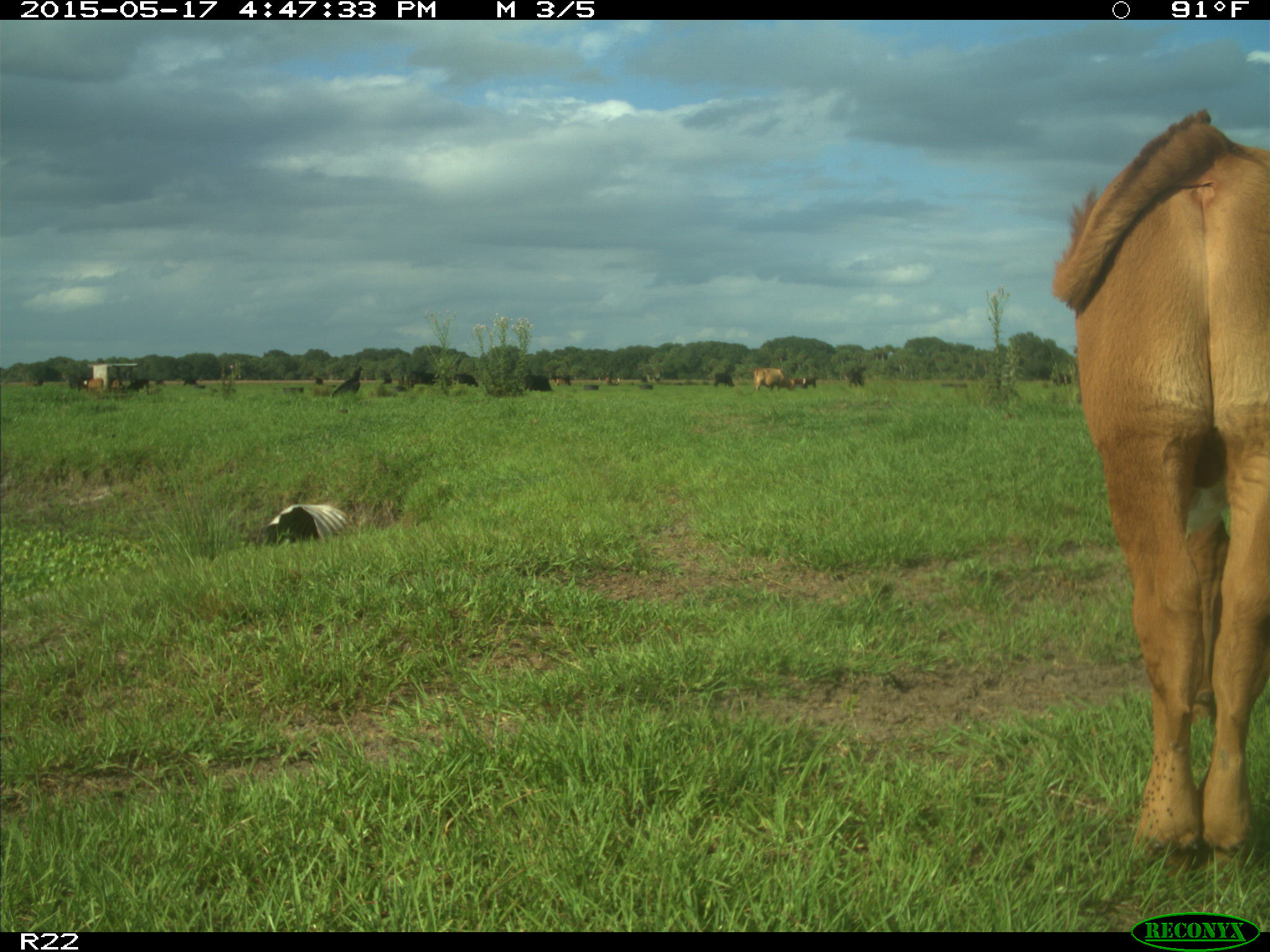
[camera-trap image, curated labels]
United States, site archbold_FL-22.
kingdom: Animalia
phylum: Chordata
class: Mammalia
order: Artiodactyla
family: Bovidae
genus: Bos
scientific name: Bos taurus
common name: domestic cow